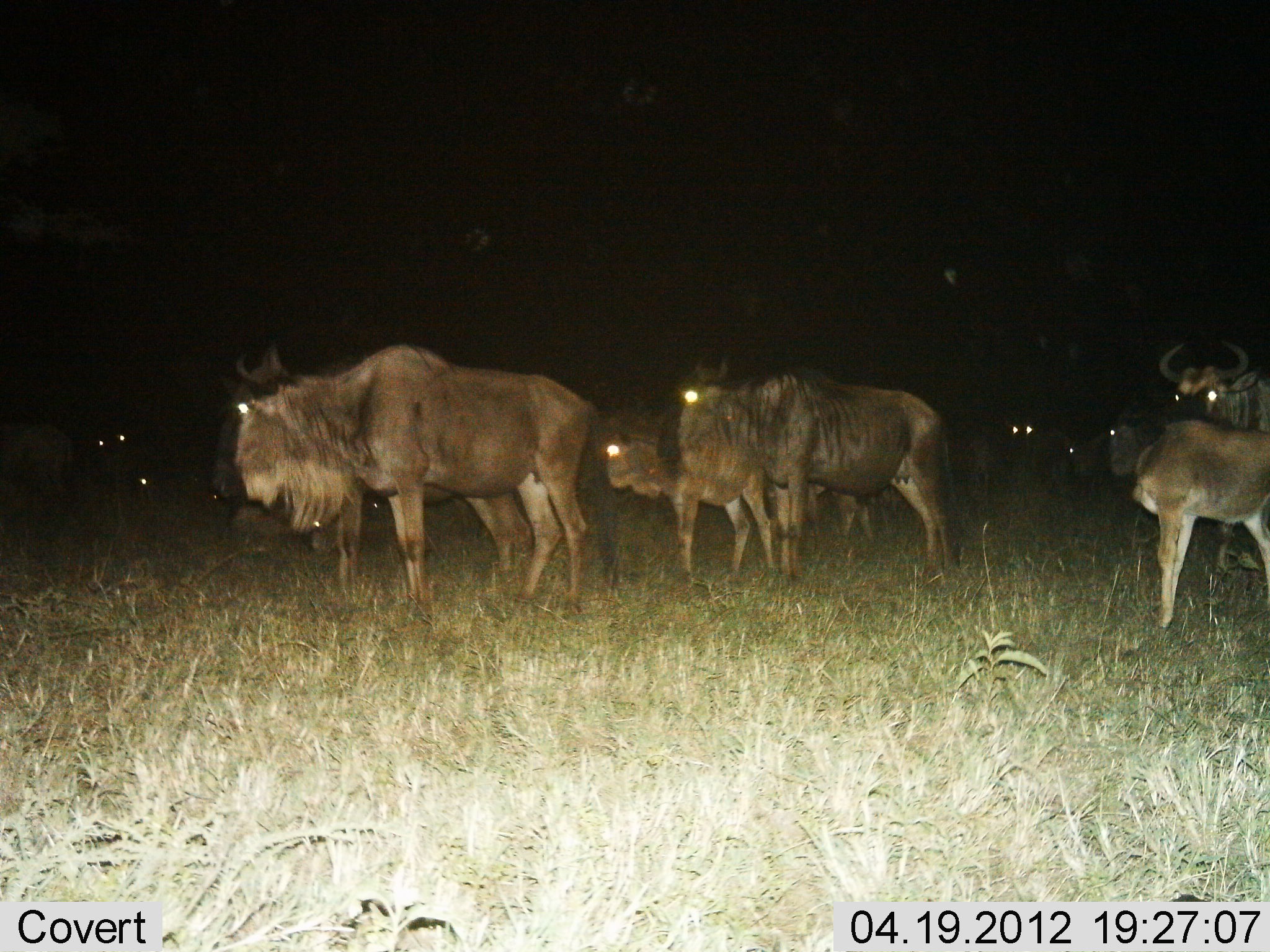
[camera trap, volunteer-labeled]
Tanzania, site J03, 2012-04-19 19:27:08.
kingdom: Animalia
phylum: Chordata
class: Mammalia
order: Artiodactyla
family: Bovidae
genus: Connochaetes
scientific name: Connochaetes taurinus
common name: blue wildebeest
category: wildebeest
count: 11-50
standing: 95%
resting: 24%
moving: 5%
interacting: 0%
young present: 33%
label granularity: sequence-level